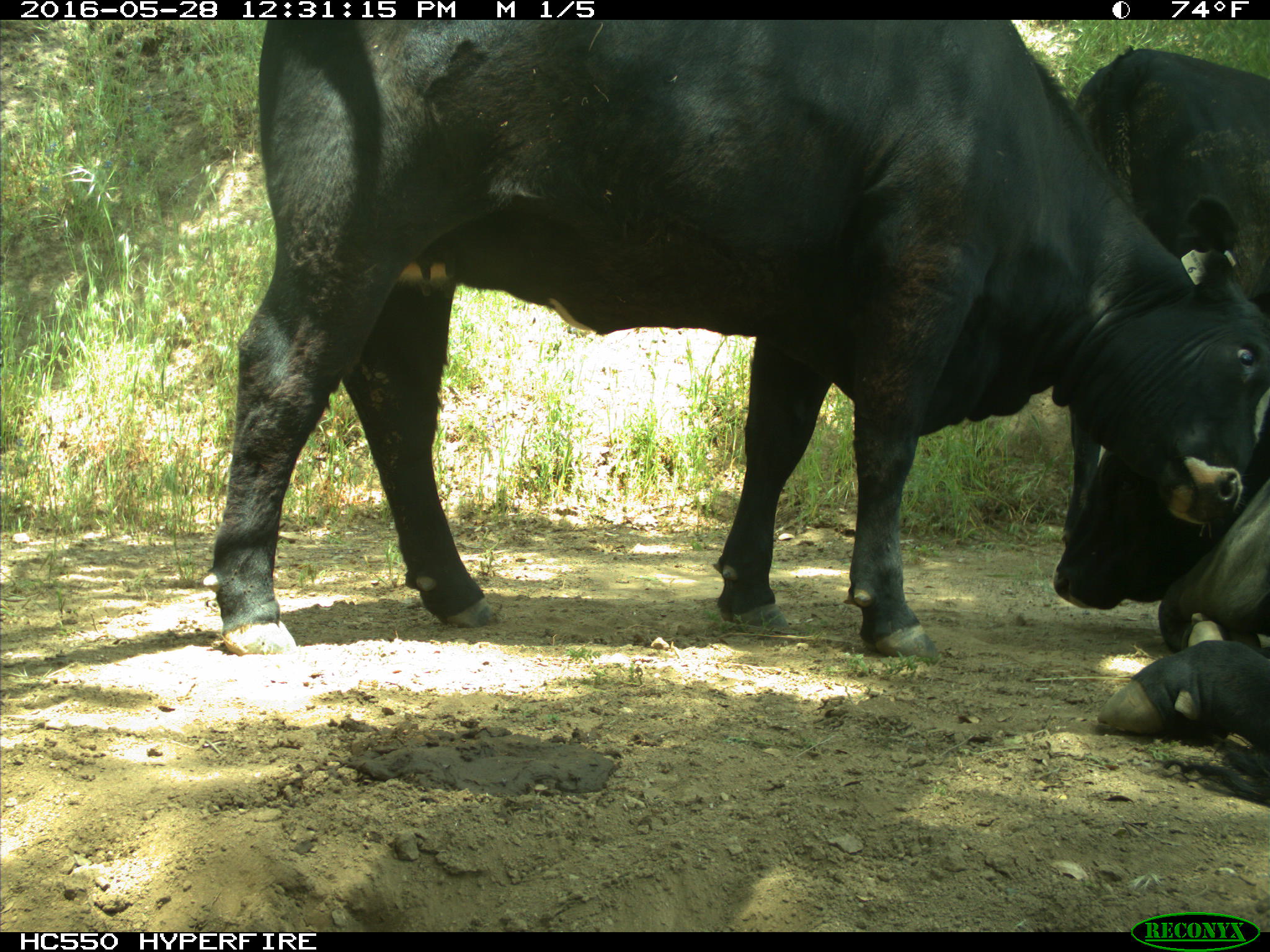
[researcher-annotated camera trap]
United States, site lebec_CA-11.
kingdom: Animalia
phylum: Chordata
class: Mammalia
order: Artiodactyla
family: Bovidae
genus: Bos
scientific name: Bos taurus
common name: domestic cow